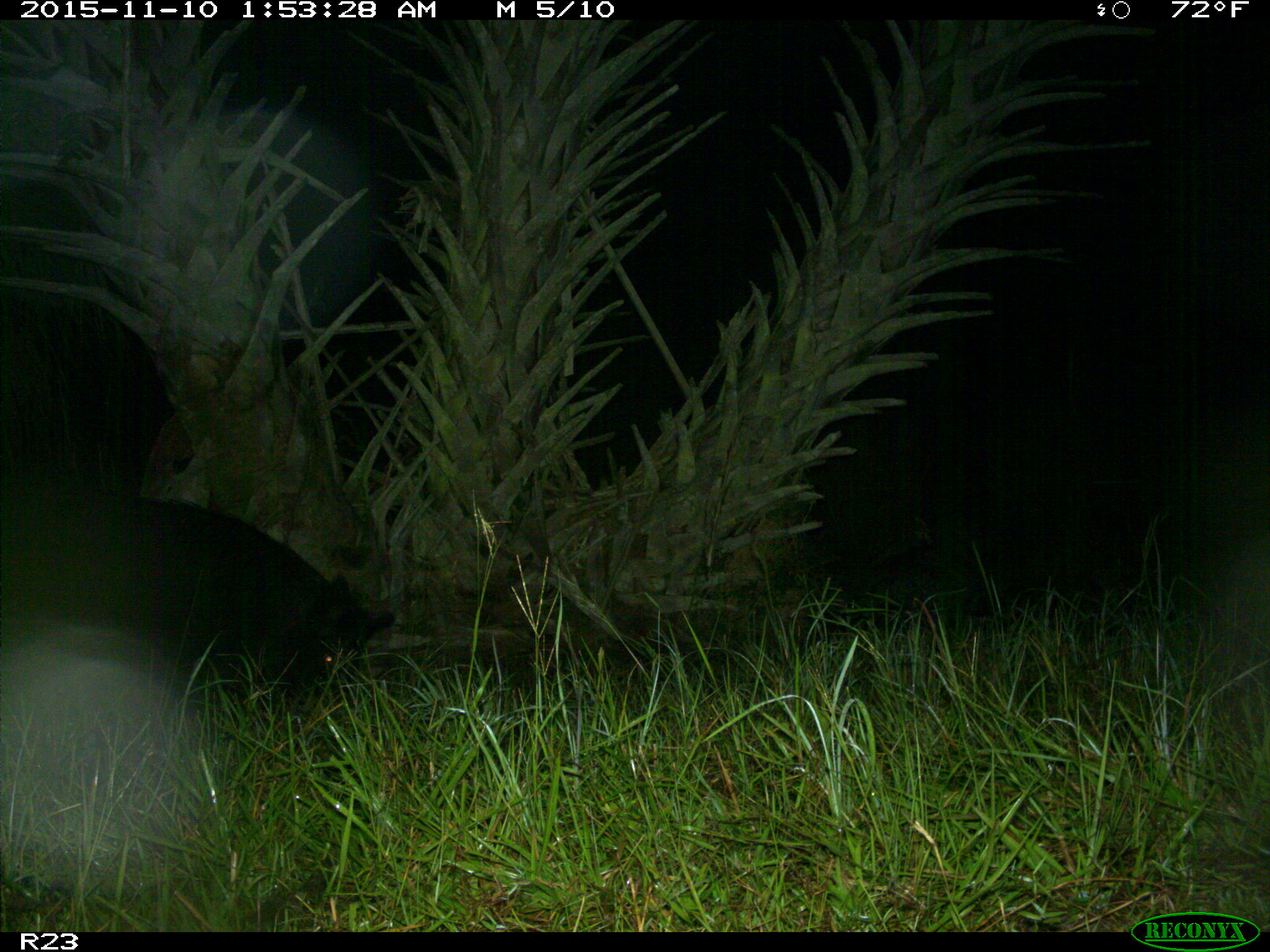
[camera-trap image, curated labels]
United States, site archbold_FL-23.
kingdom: Animalia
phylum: Chordata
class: Mammalia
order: Artiodactyla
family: Suidae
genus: Sus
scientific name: Sus scrofa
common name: wild boar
Sus scrofa (wild boar).